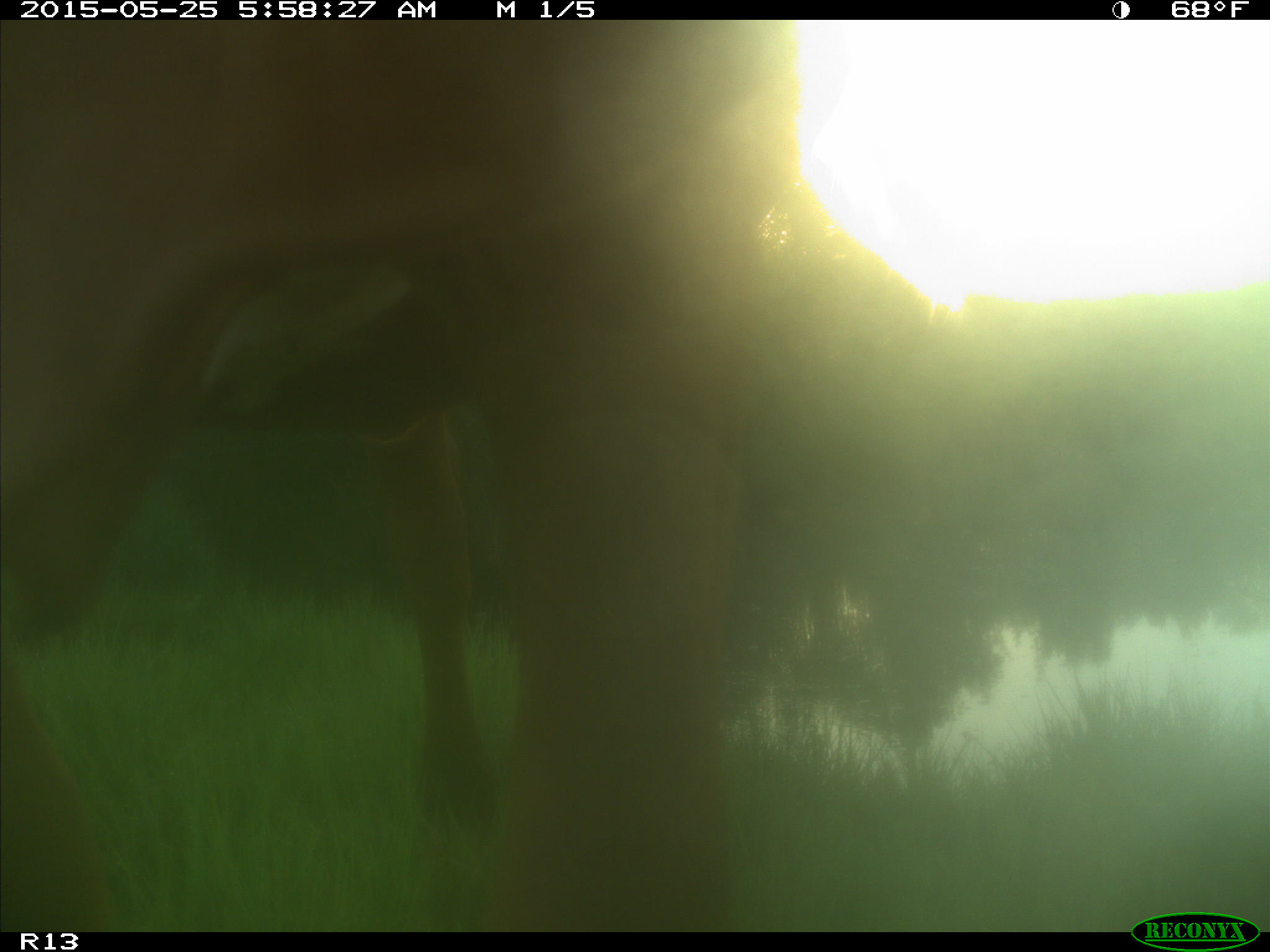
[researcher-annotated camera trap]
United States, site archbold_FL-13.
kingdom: Animalia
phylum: Chordata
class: Mammalia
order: Artiodactyla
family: Bovidae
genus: Bos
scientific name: Bos taurus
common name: domestic cow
Bos taurus (domestic cow).